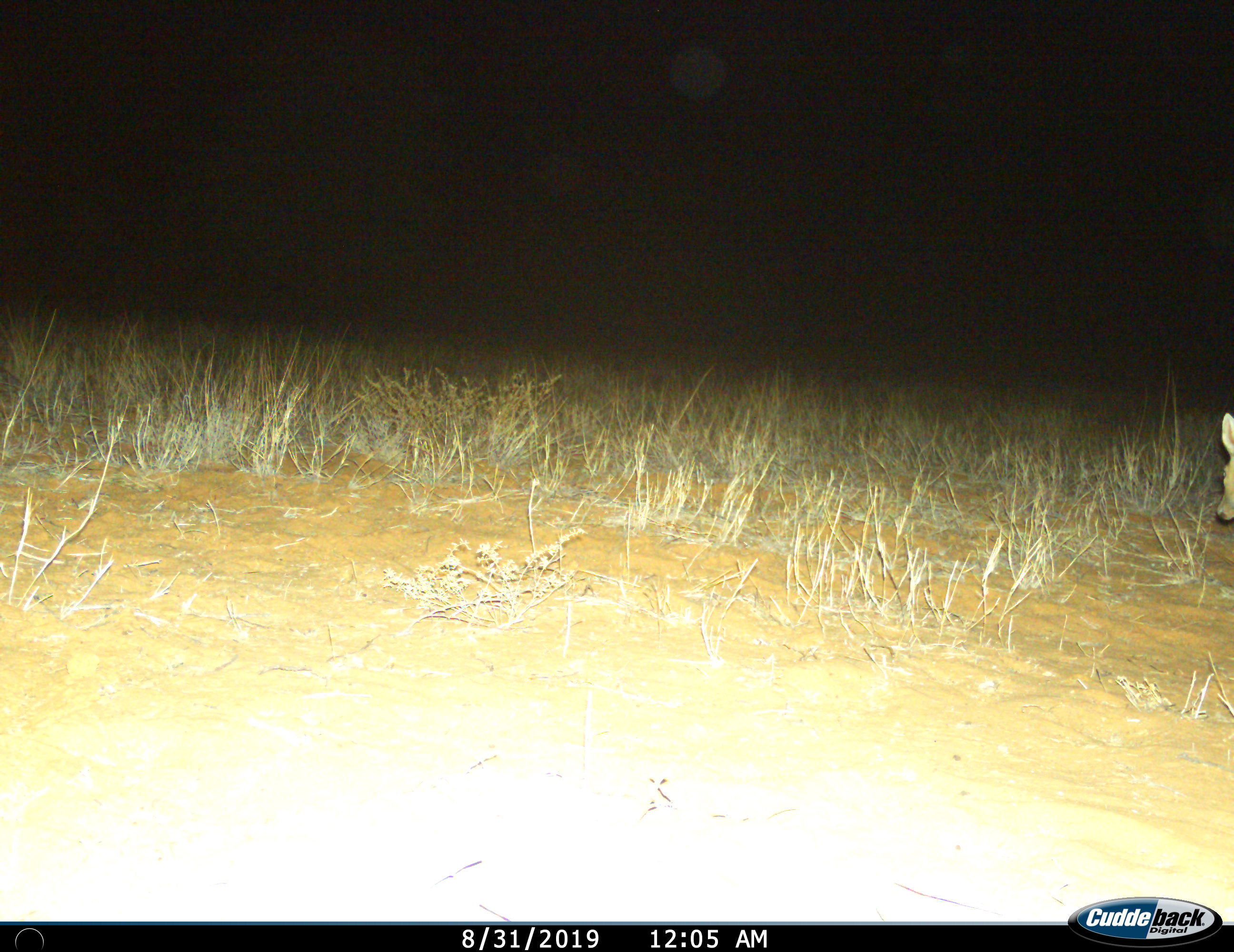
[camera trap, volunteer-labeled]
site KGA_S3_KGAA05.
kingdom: Animalia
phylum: Chordata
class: Mammalia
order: Artiodactyla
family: Bovidae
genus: Raphicerus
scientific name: Raphicerus campestris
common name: steenbok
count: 1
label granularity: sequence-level